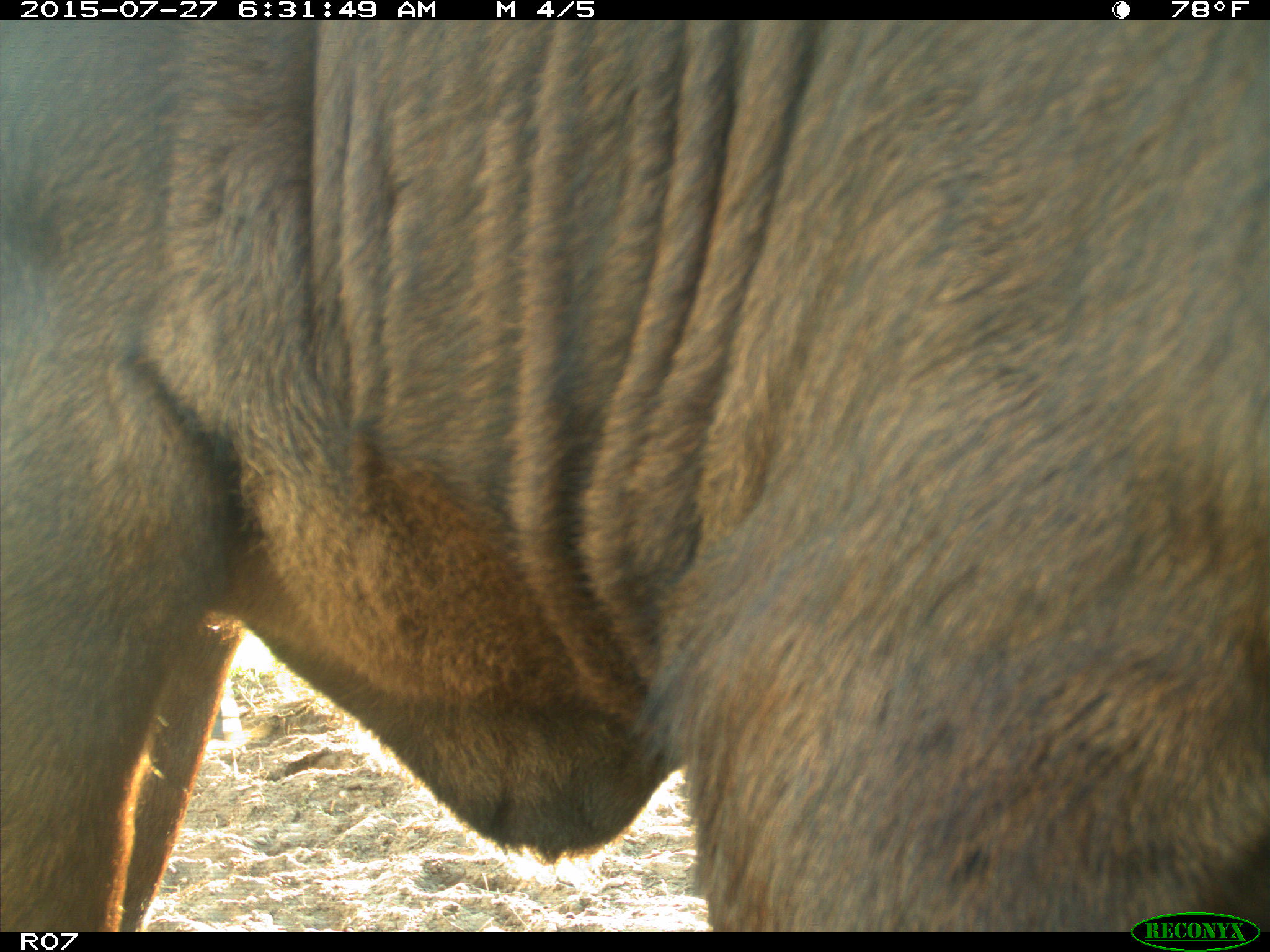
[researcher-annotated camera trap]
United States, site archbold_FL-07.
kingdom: Animalia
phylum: Chordata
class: Mammalia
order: Artiodactyla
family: Bovidae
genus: Bos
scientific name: Bos taurus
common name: domestic cow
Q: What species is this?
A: Bos taurus (domestic cow).